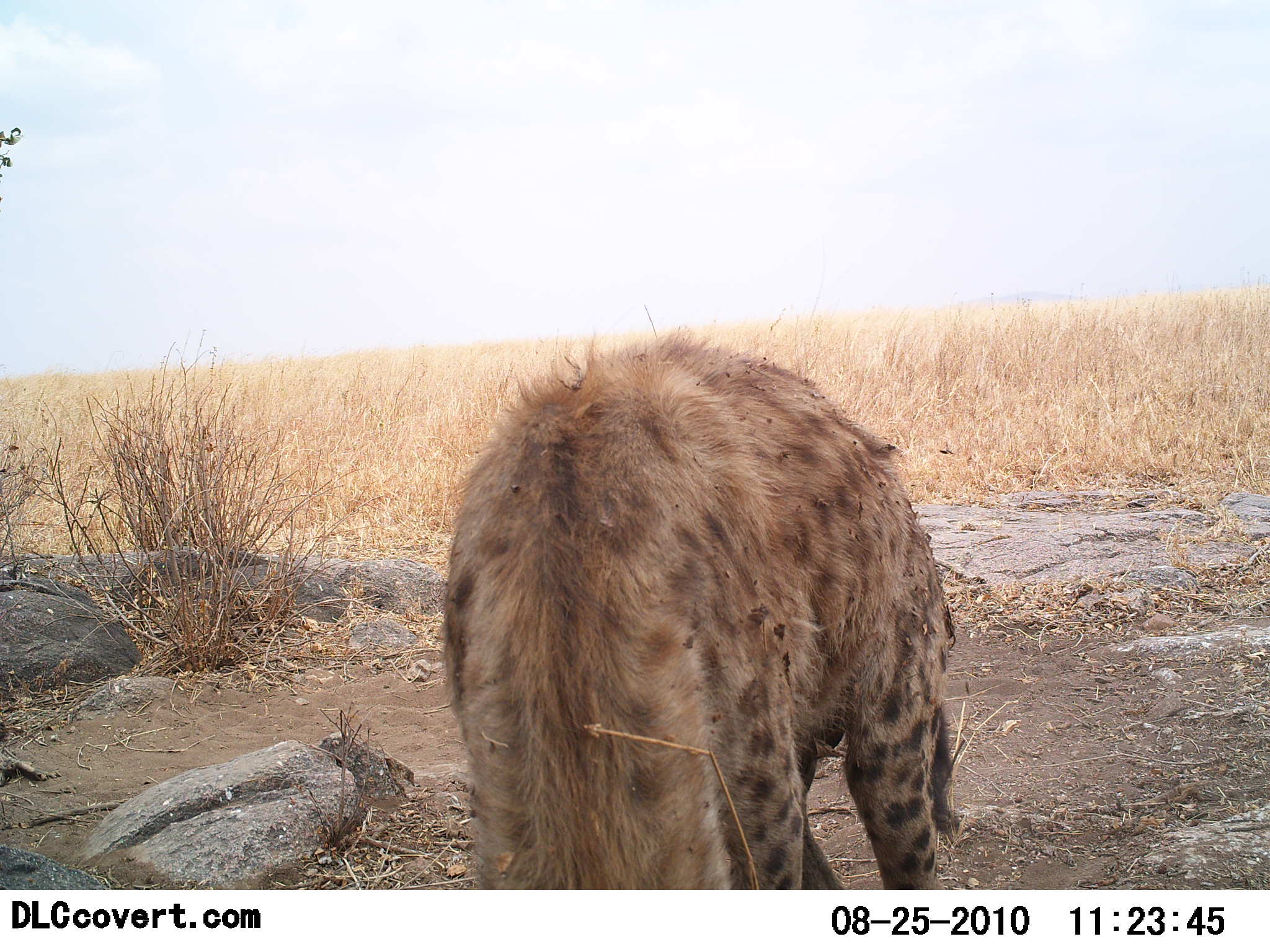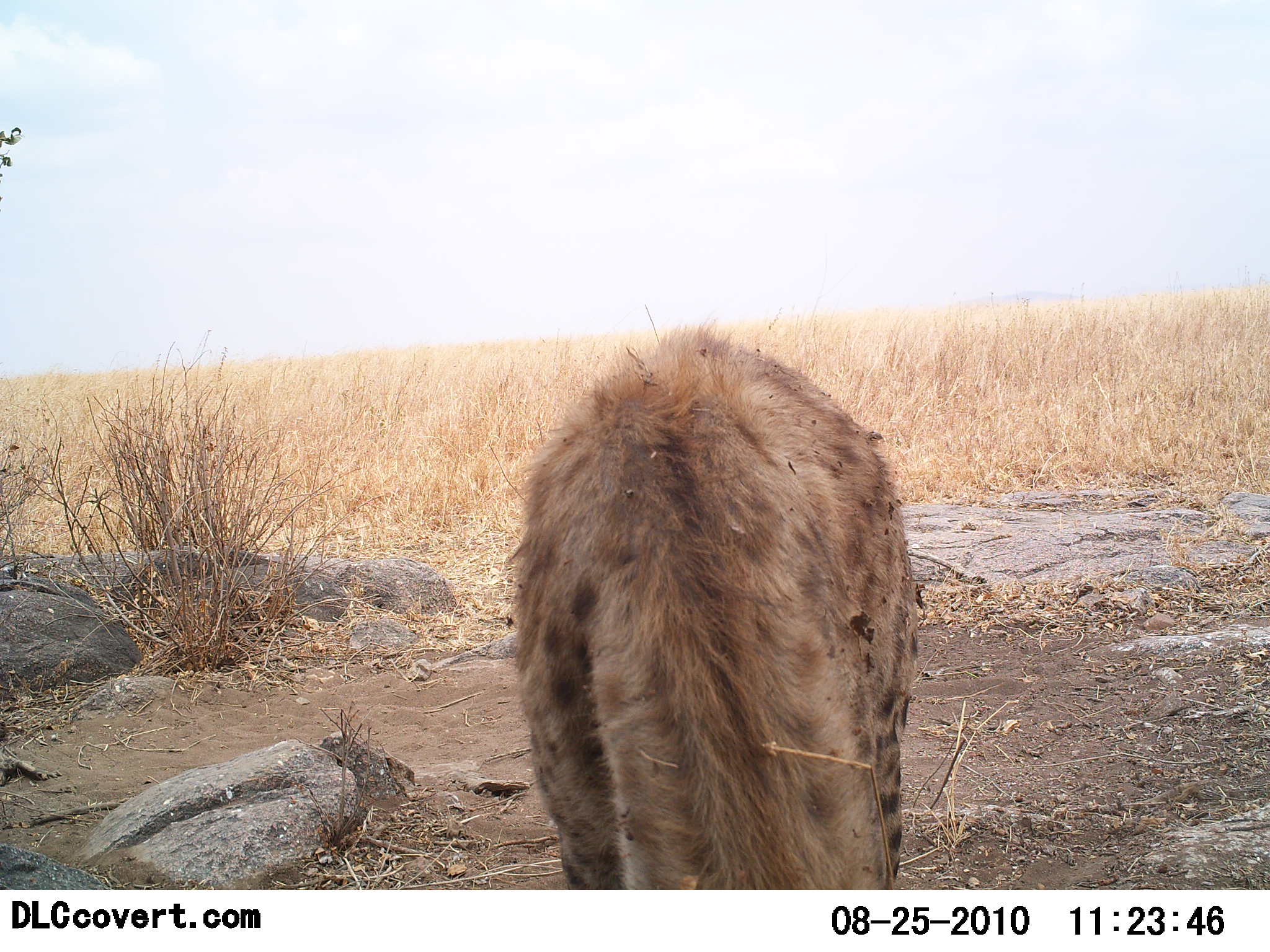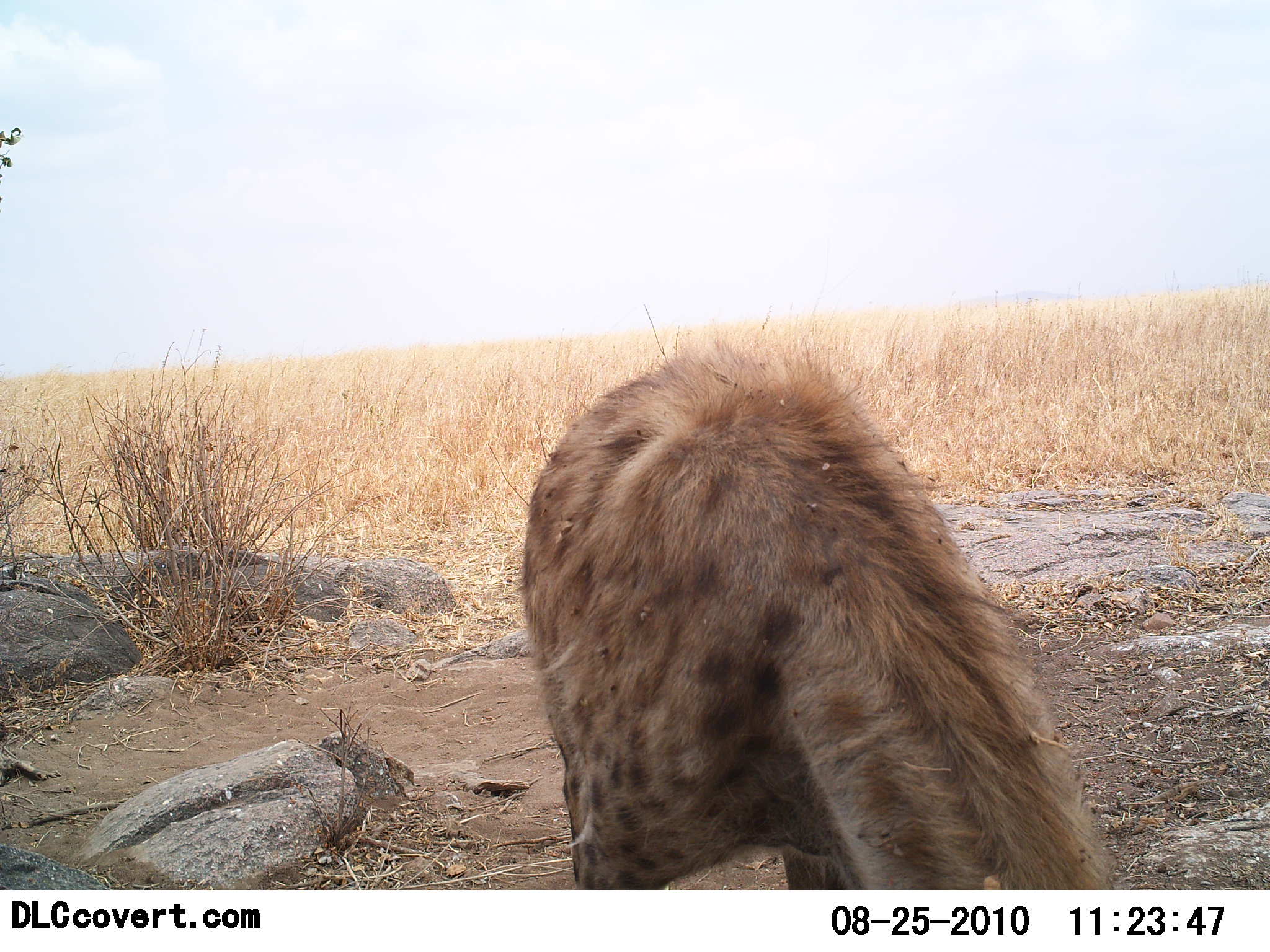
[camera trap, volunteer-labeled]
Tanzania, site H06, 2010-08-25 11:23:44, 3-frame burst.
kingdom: Animalia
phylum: Chordata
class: Mammalia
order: Carnivora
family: Hyaenidae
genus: Crocuta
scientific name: Crocuta crocuta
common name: spotted hyena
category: hyenaspotted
Hyenaspotted (spotted hyena) (Crocuta crocuta), count 1. Behavior (volunteer vote fractions): standing 71%, resting 0%, moving 21%, interacting 0%. Young present (vote fraction): 0%. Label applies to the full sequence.